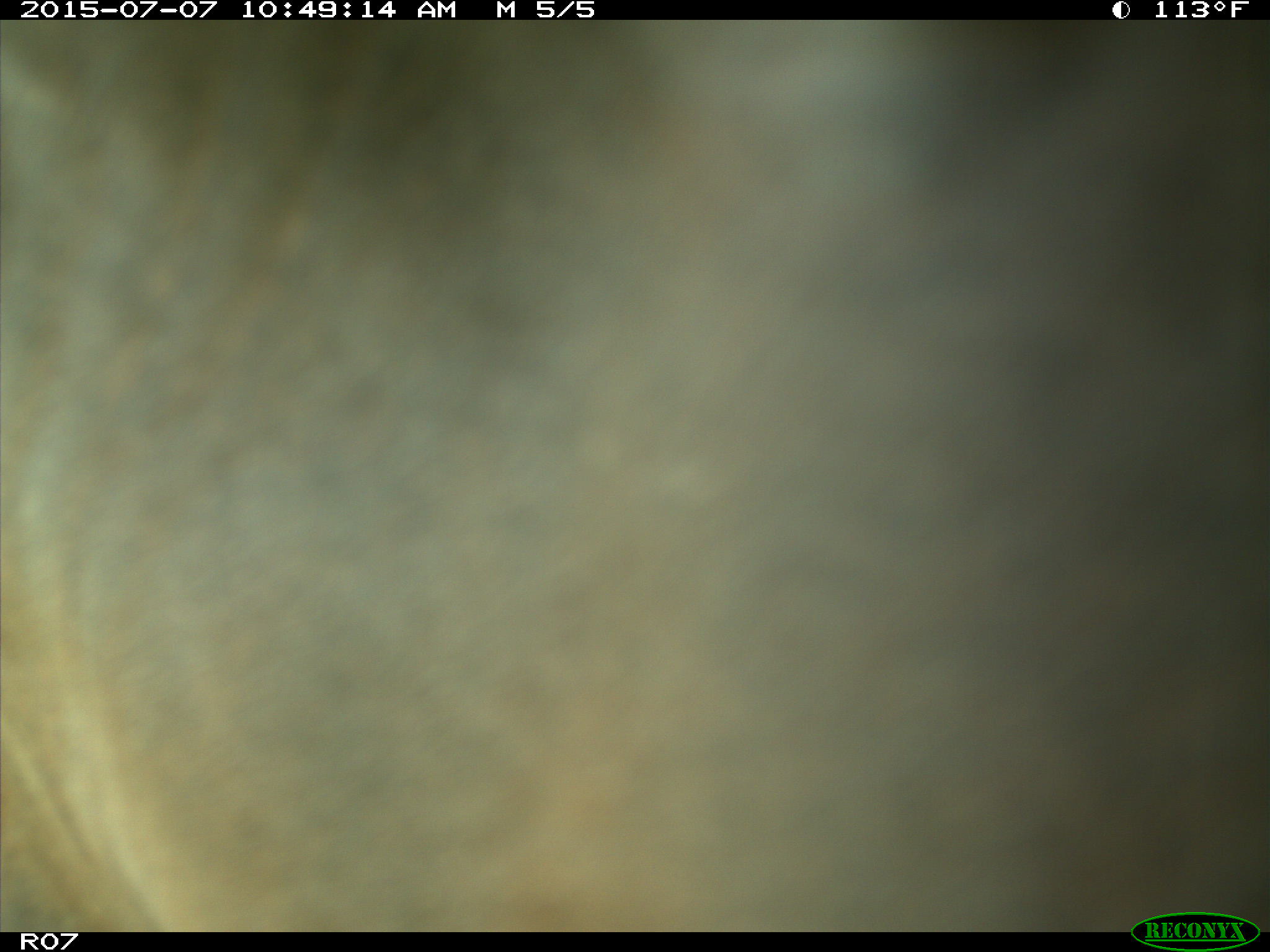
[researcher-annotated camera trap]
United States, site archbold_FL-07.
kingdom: Animalia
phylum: Chordata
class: Mammalia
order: Artiodactyla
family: Bovidae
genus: Bos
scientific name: Bos taurus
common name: domestic cow